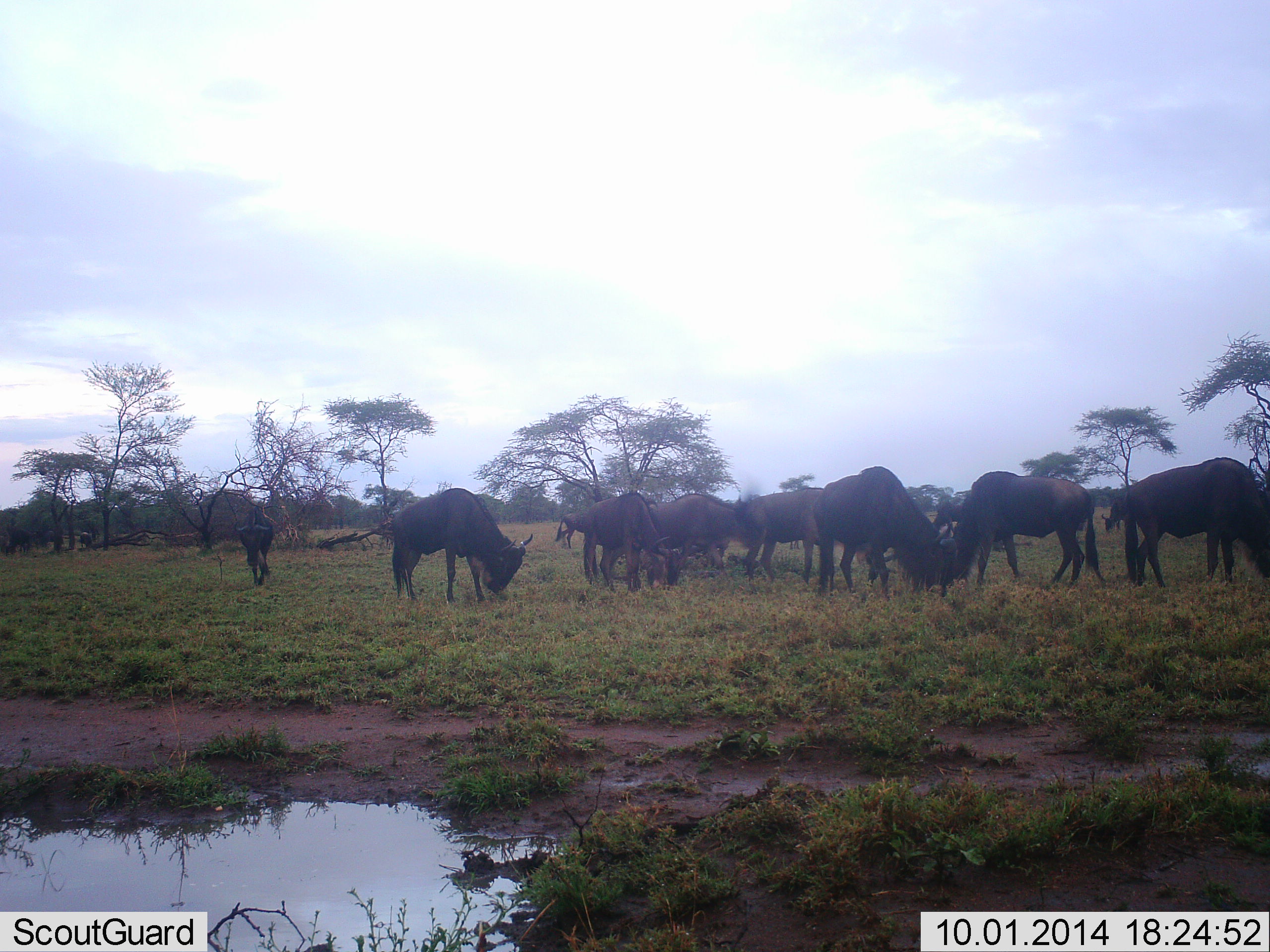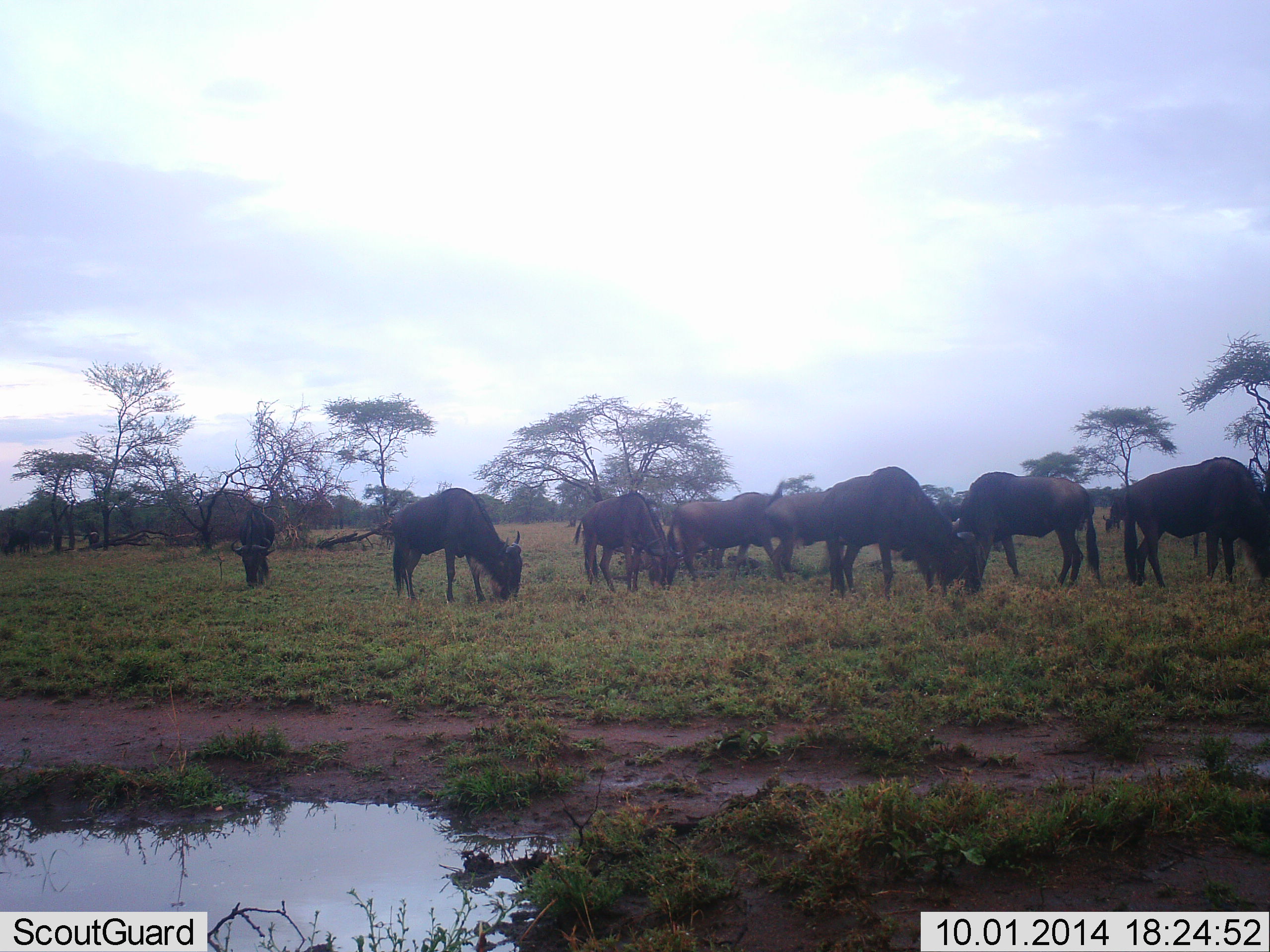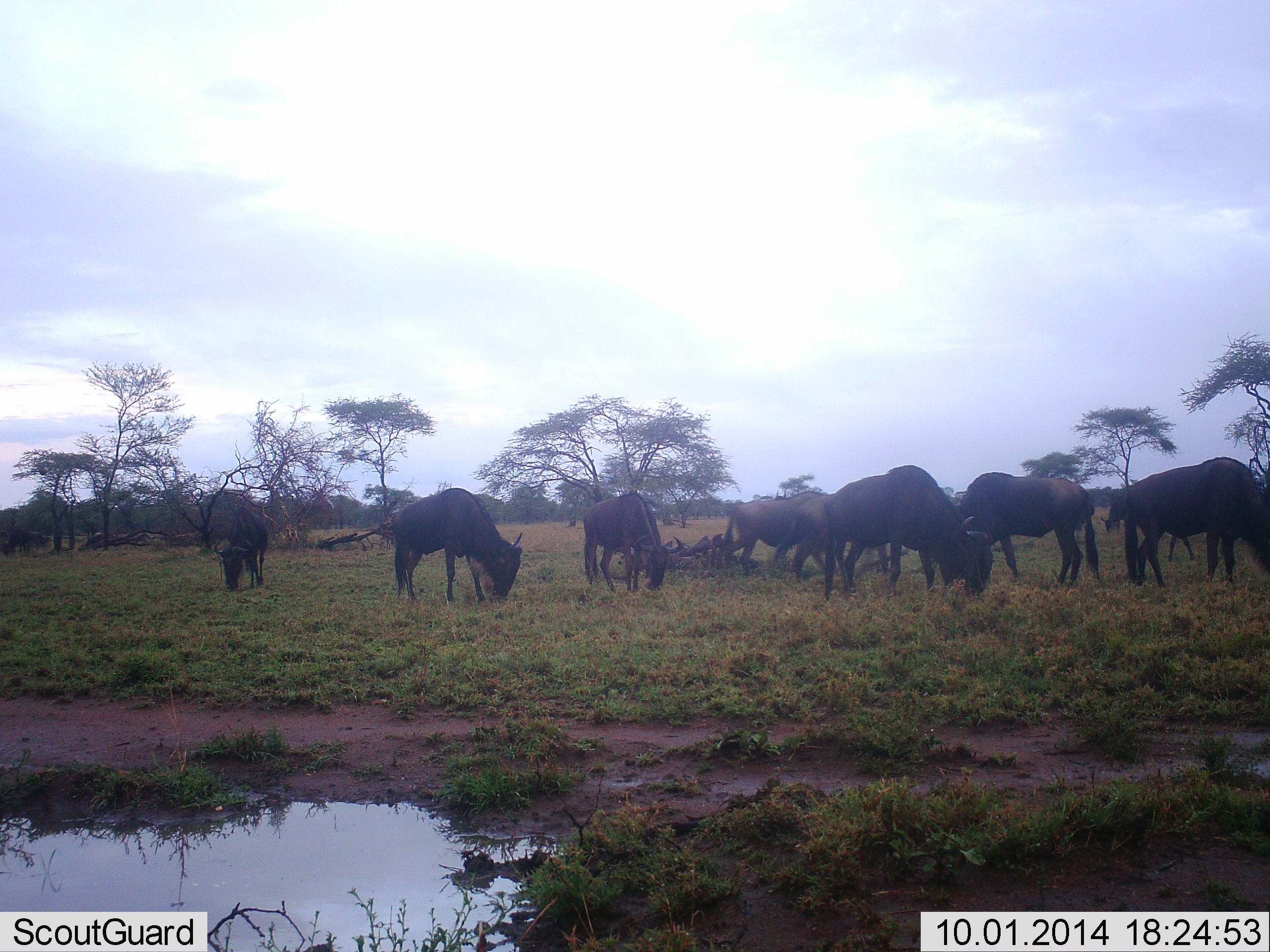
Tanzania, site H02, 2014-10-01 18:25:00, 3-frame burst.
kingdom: Animalia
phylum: Chordata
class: Mammalia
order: Artiodactyla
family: Bovidae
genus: Connochaetes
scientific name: Connochaetes taurinus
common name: blue wildebeest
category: wildebeest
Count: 11-50.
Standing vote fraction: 40%.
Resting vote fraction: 10%.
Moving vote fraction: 50%.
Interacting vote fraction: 0%.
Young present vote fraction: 0%.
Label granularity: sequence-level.